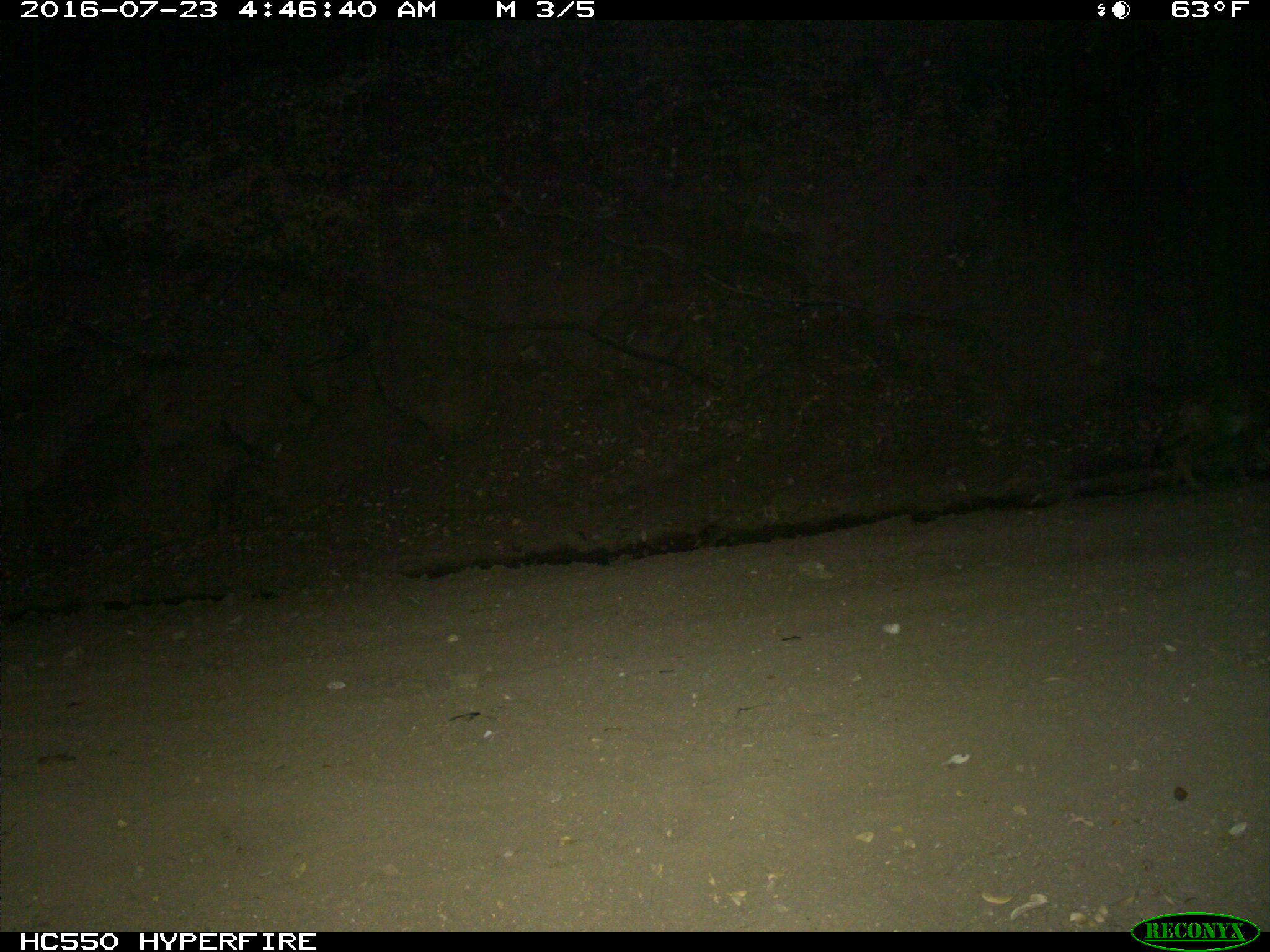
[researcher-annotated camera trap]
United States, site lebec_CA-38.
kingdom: Animalia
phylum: Chordata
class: Mammalia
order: Carnivora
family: Canidae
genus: Canis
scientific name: Canis latrans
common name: coyote